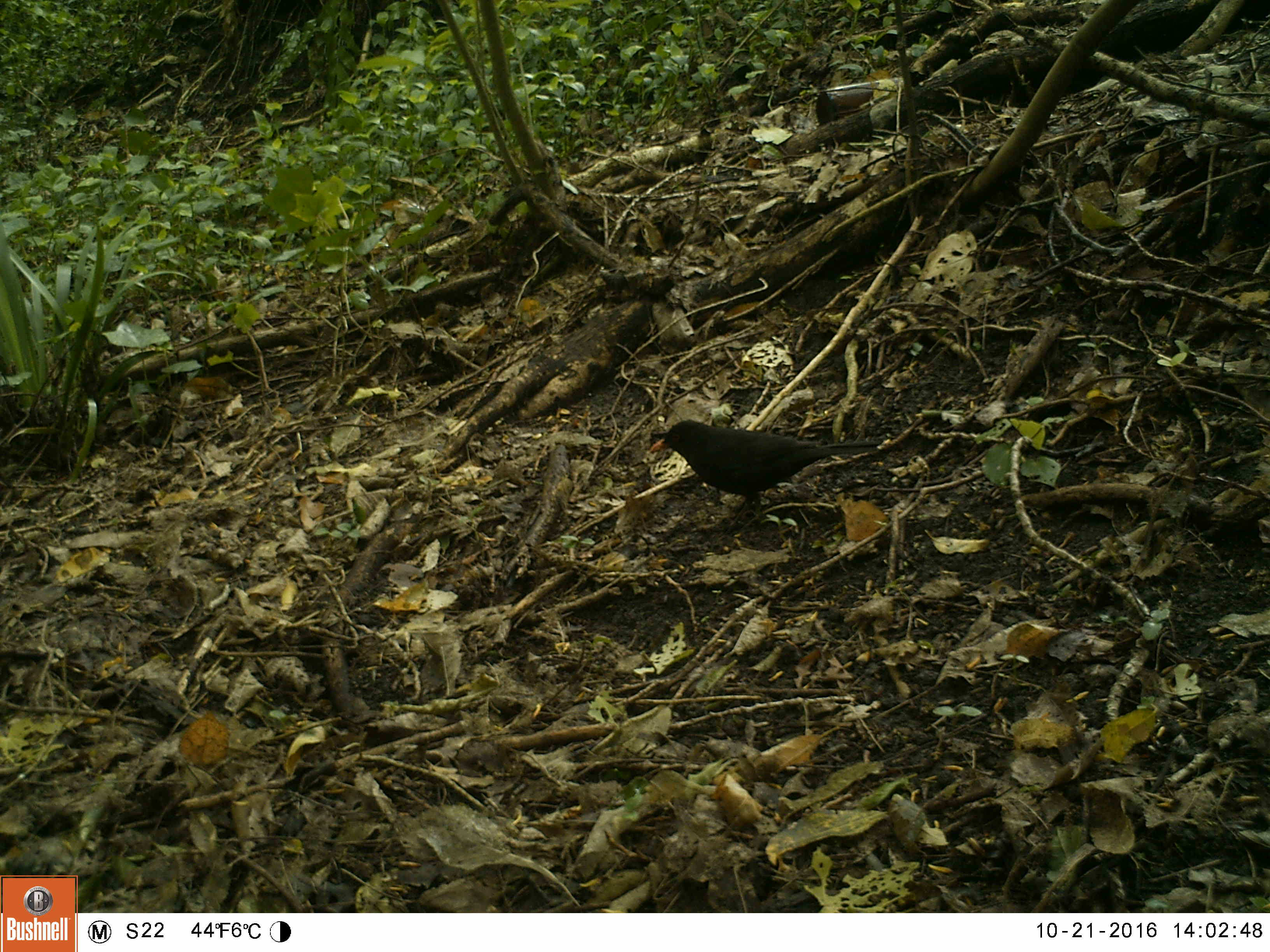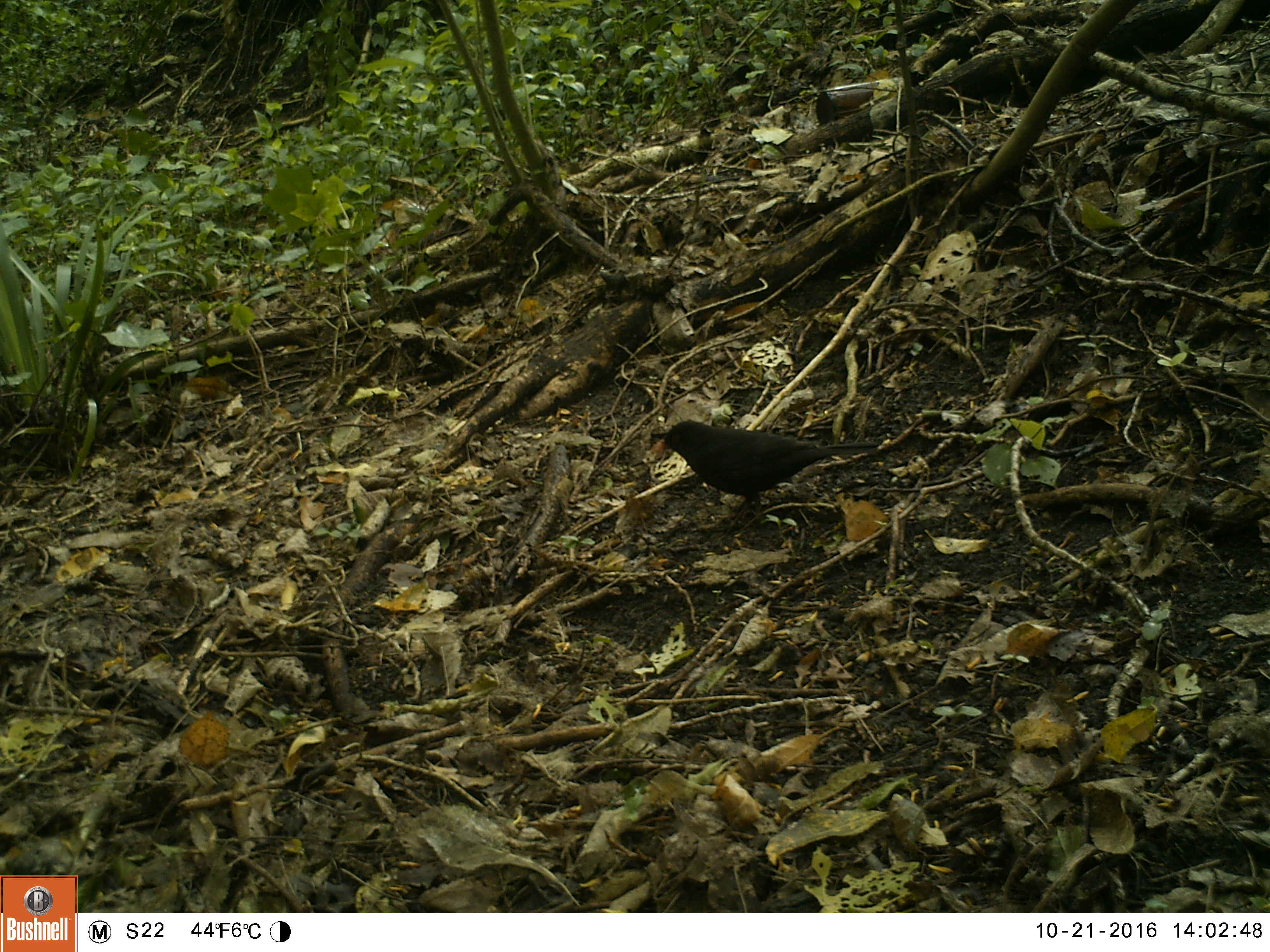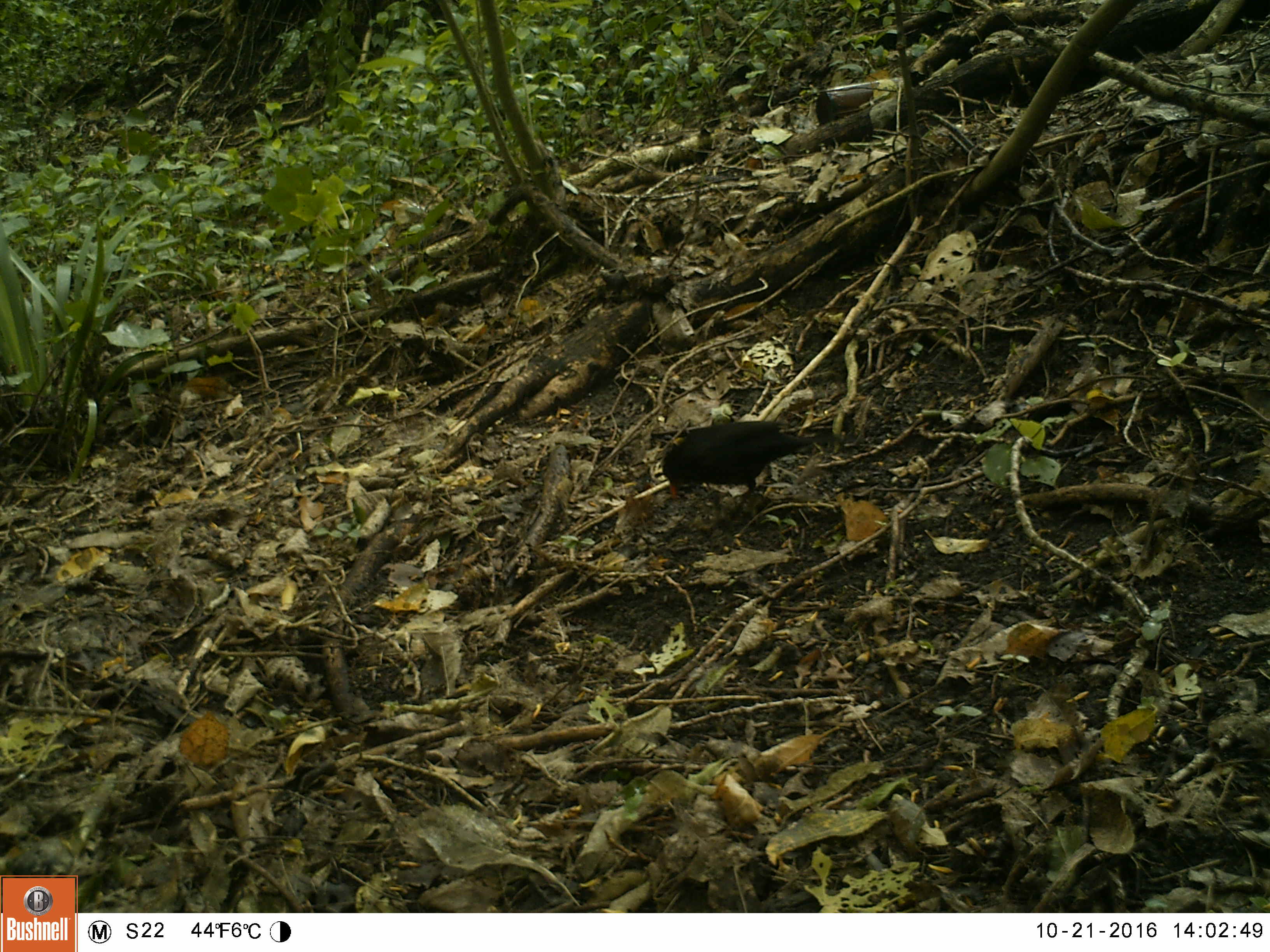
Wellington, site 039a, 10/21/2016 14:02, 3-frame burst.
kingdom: Animalia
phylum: Chordata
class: Aves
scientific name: Aves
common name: bird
Bird (Aves).